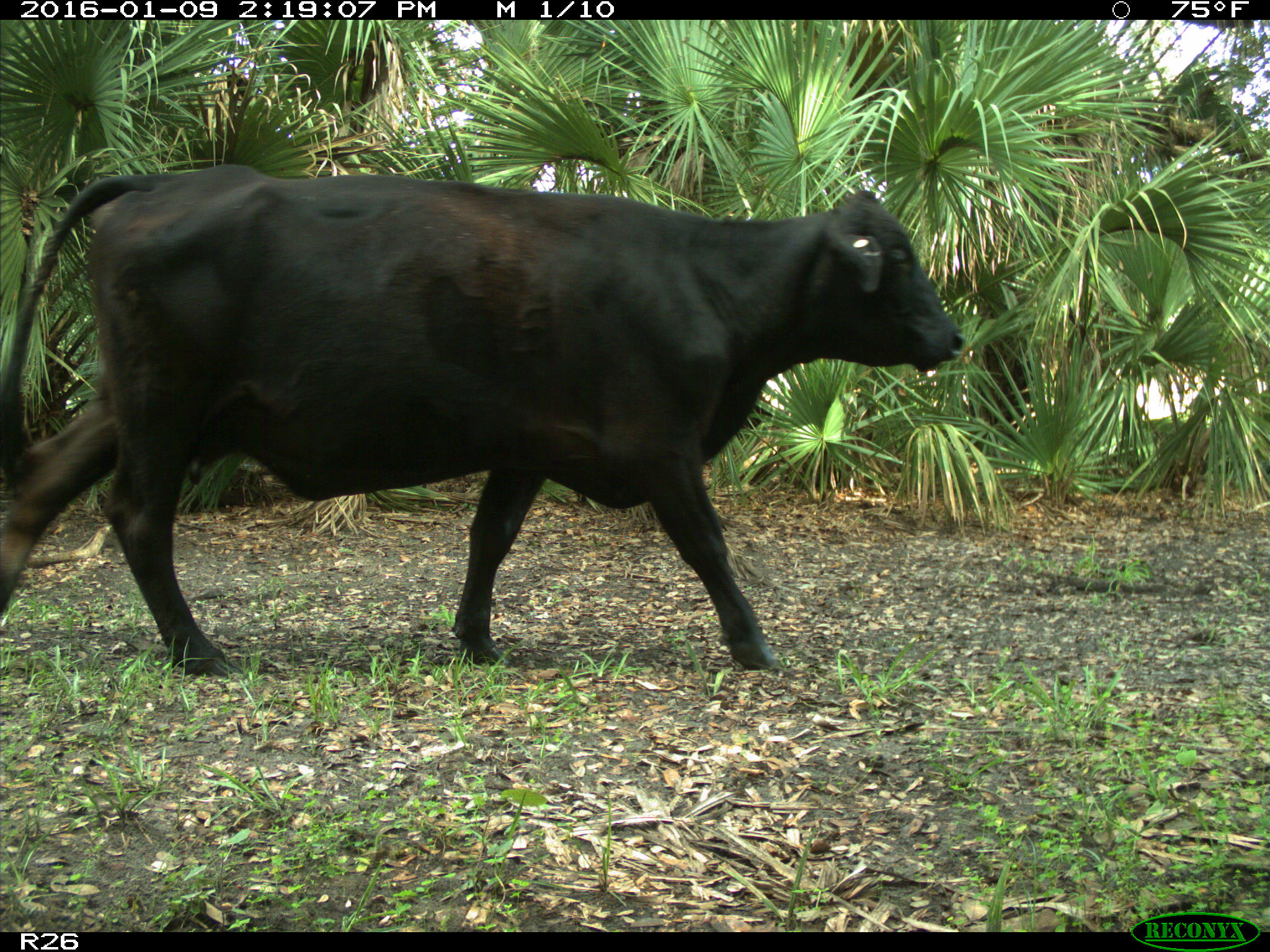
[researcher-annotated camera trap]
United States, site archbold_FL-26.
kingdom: Animalia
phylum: Chordata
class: Mammalia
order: Artiodactyla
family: Bovidae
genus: Bos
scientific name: Bos taurus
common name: domestic cow